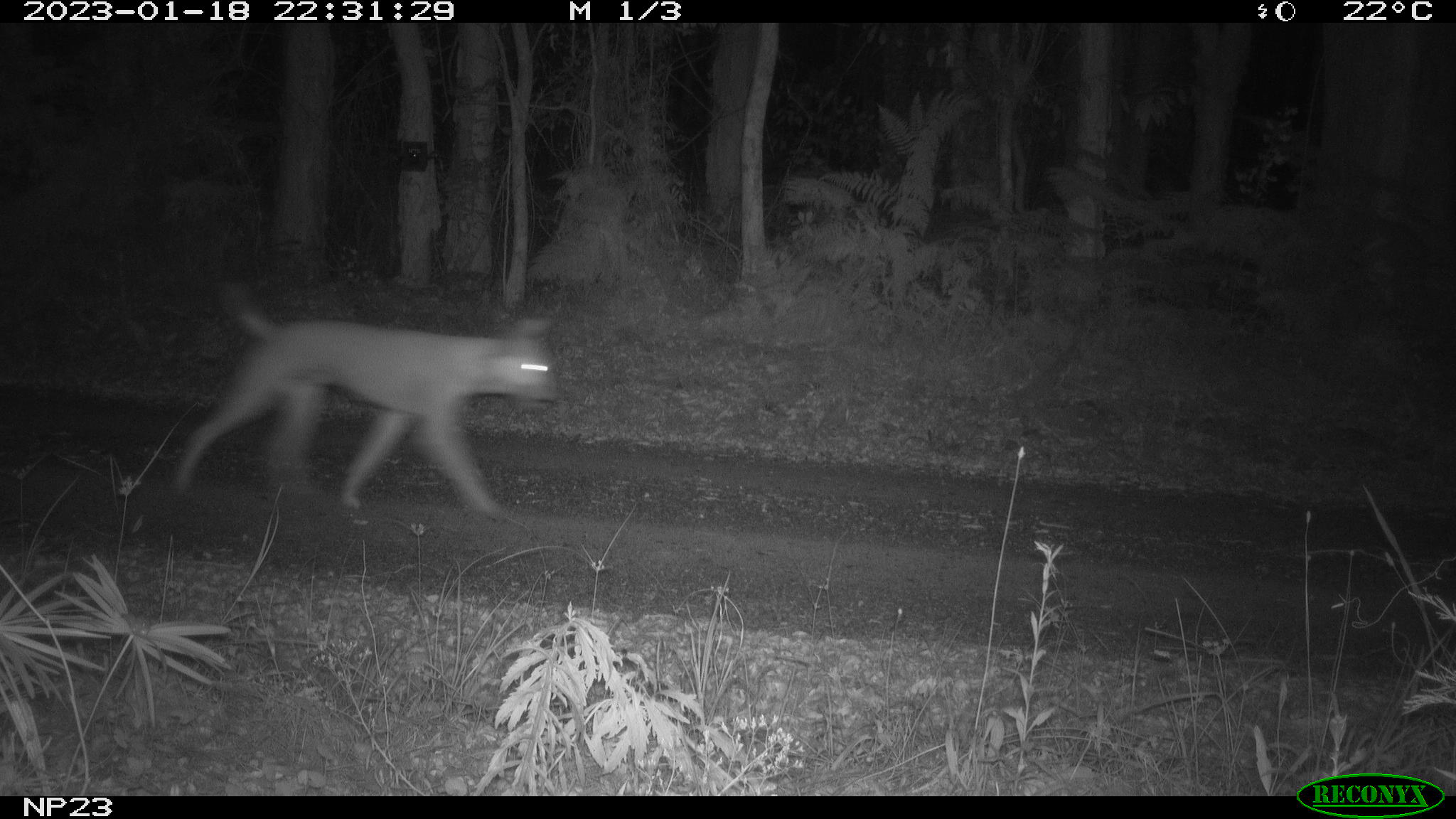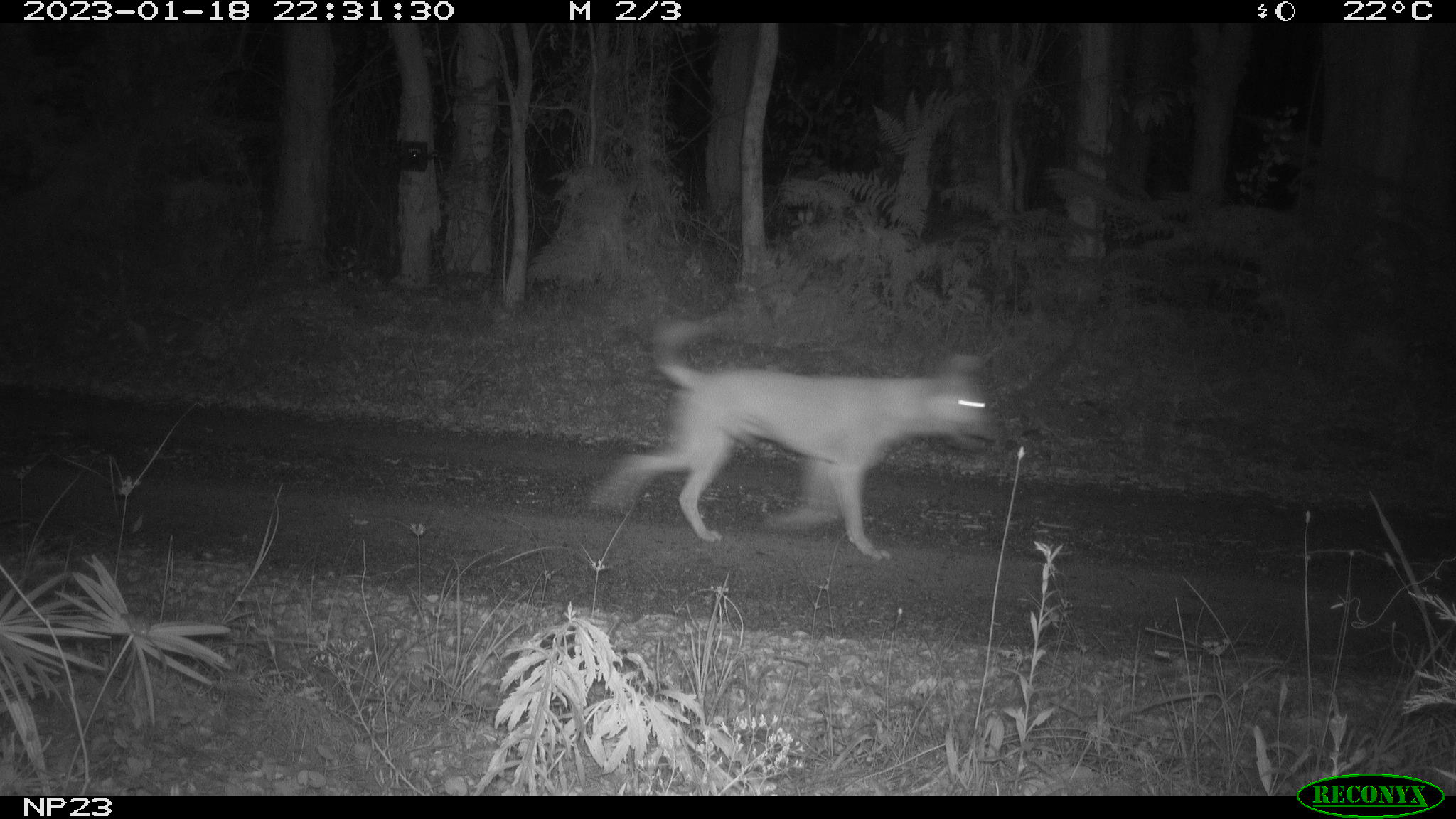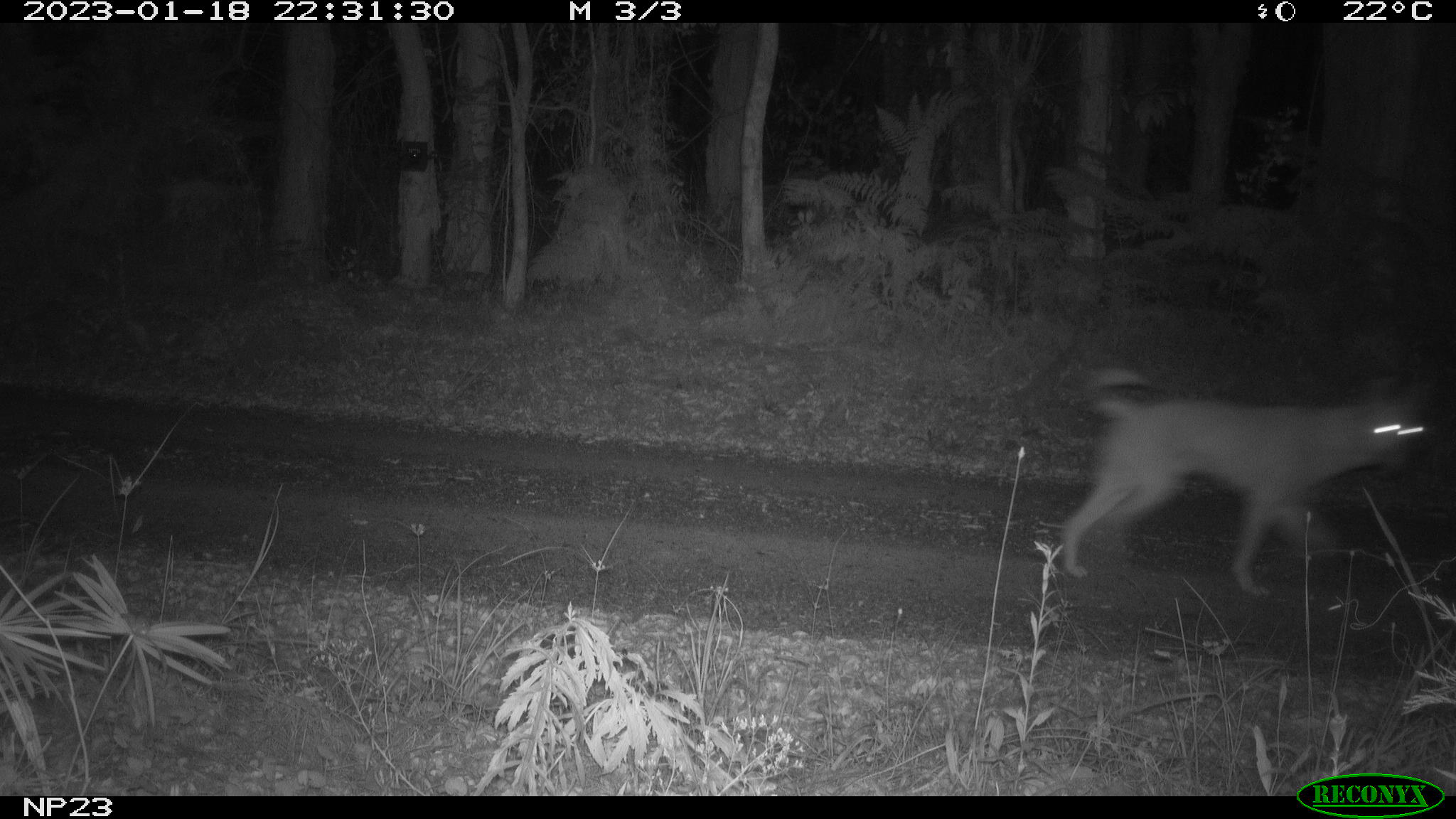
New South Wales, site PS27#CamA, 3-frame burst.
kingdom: Animalia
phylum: Chordata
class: Mammalia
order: Carnivora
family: Canidae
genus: Canis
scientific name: Canis familiaris dingo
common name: dingo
Dingo (Canis familiaris dingo).